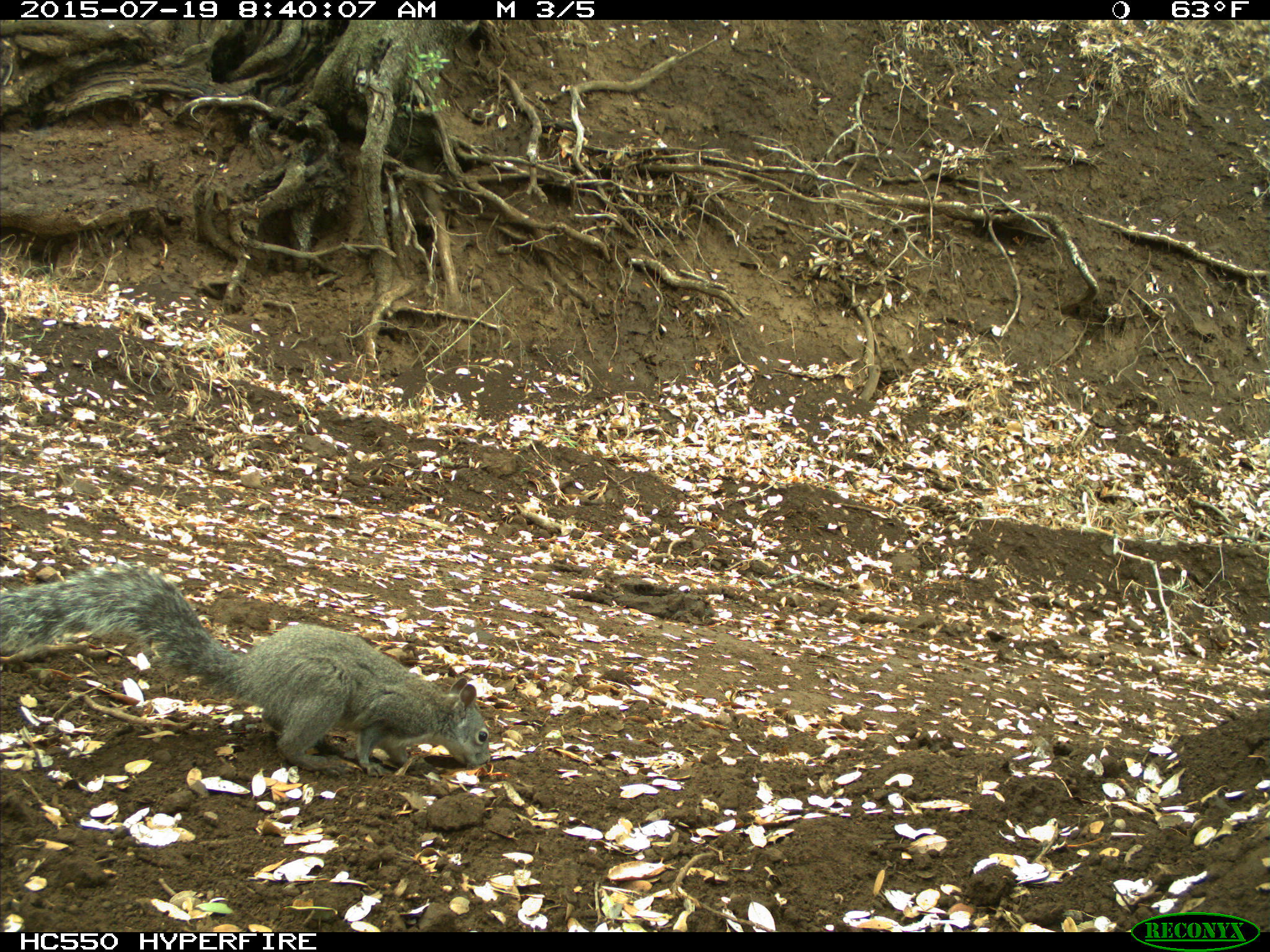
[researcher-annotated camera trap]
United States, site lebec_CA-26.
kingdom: Animalia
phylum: Chordata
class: Mammalia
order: Rodentia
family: Sciuridae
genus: Sciurus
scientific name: Sciurus carolinensis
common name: eastern gray squirrel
Sciurus carolinensis (eastern gray squirrel).